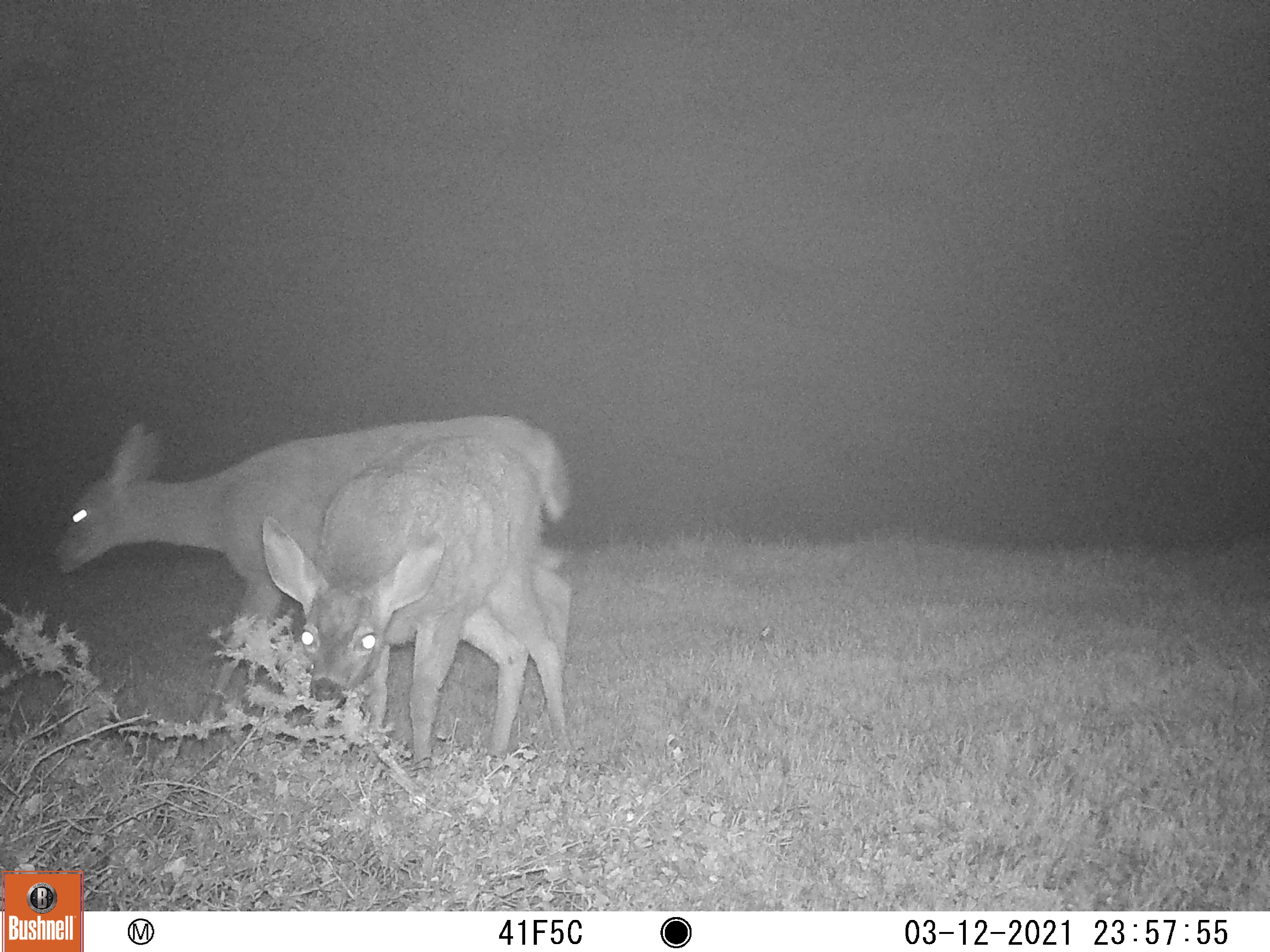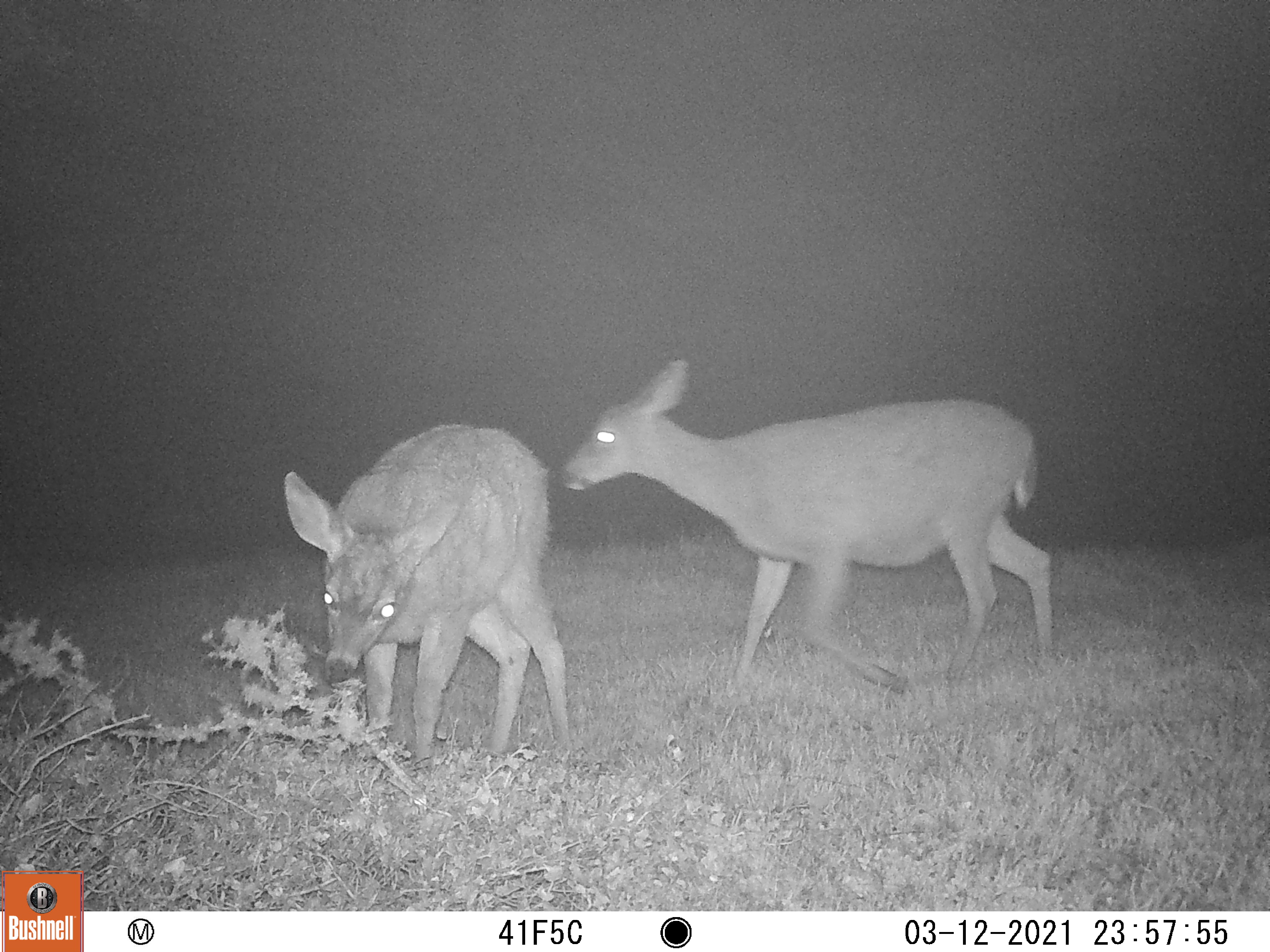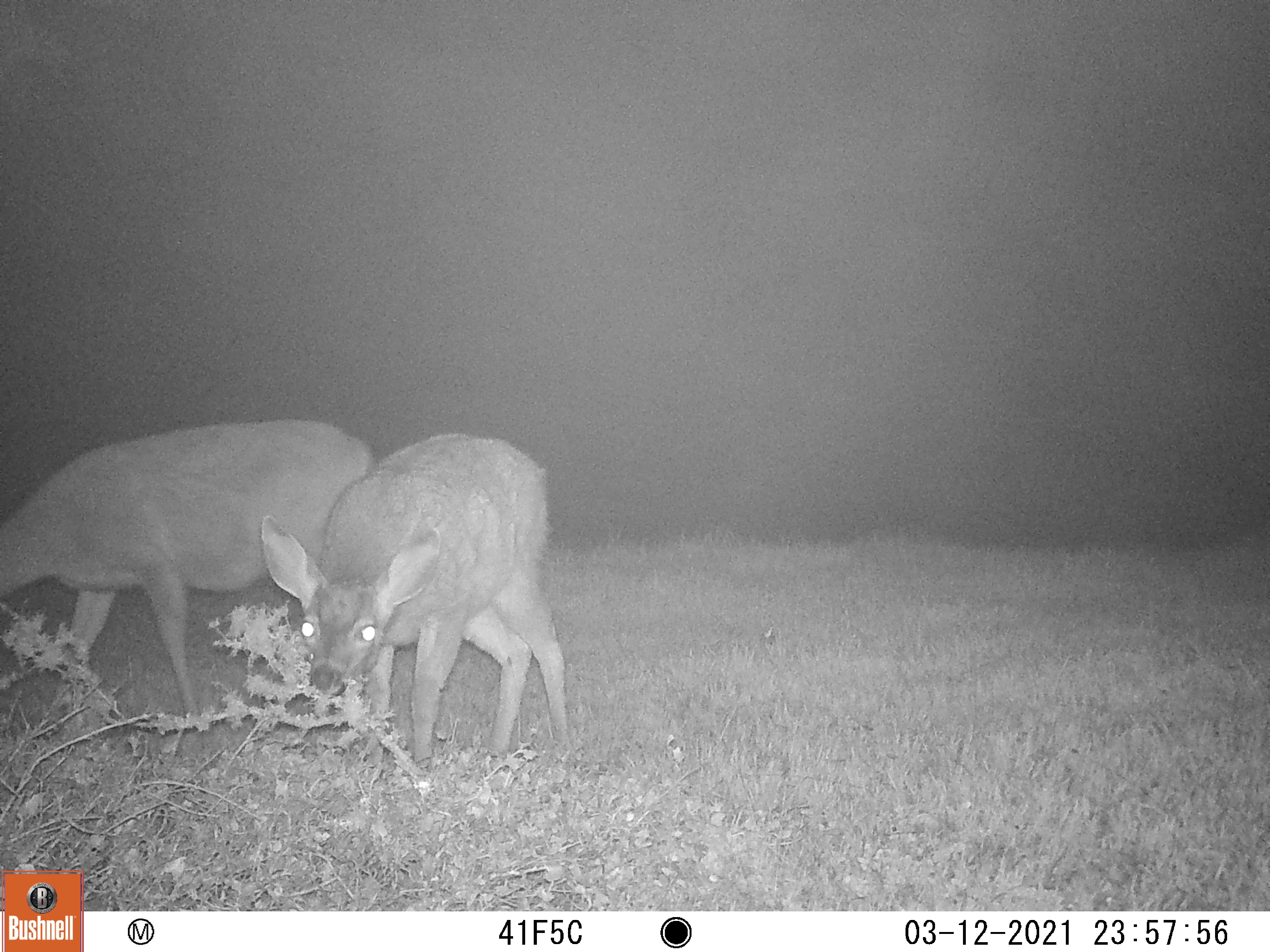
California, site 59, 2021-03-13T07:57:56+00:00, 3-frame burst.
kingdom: Animalia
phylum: Chordata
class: Mammalia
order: Artiodactyla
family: Cervidae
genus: Odocoileus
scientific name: Odocoileus hemionus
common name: mule deer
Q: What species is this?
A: Mule deer (Odocoileus hemionus).